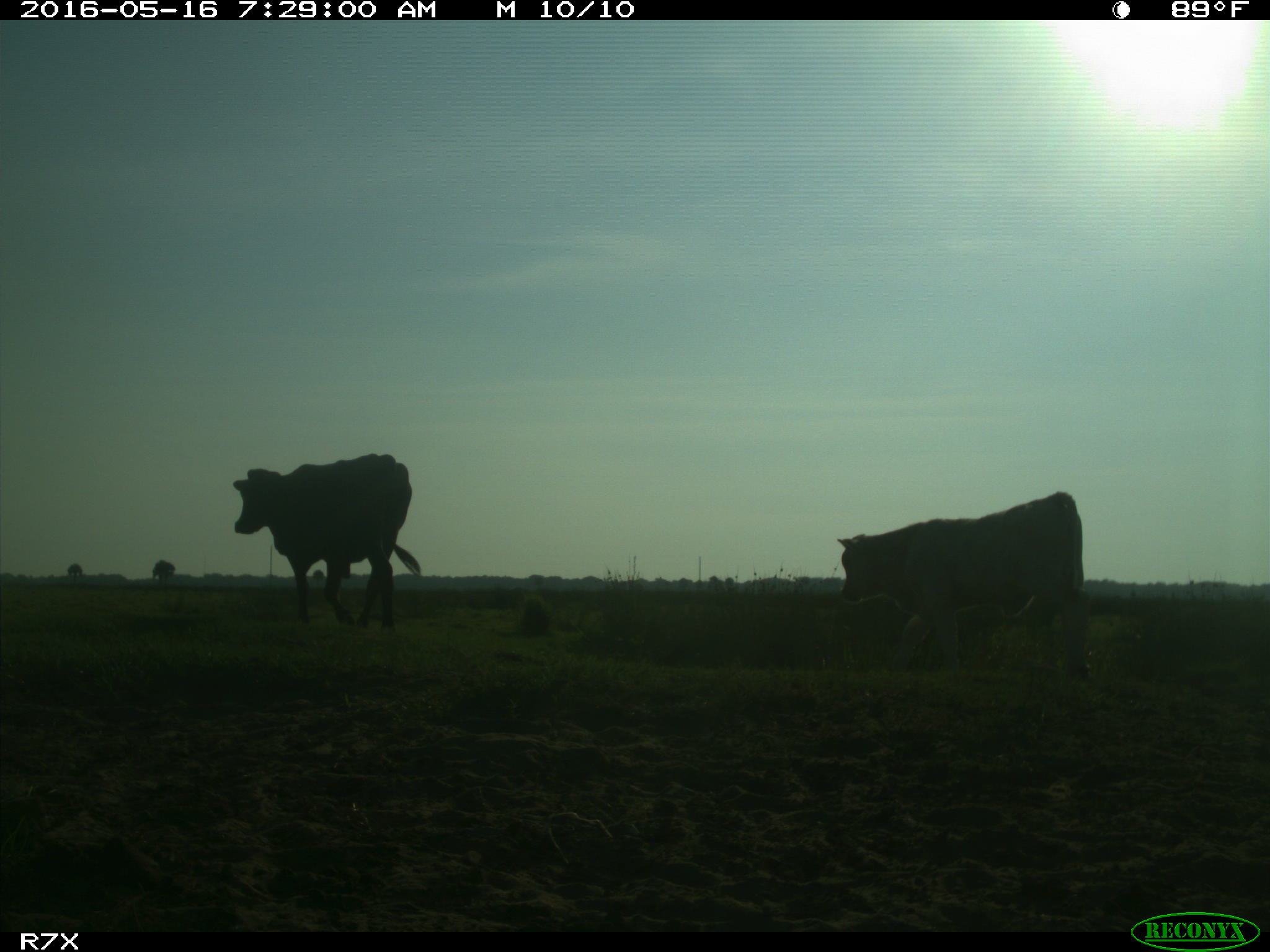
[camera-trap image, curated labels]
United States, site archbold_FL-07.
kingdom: Animalia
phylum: Chordata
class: Mammalia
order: Artiodactyla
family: Bovidae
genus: Bos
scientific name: Bos taurus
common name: domestic cow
Bos taurus (domestic cow).